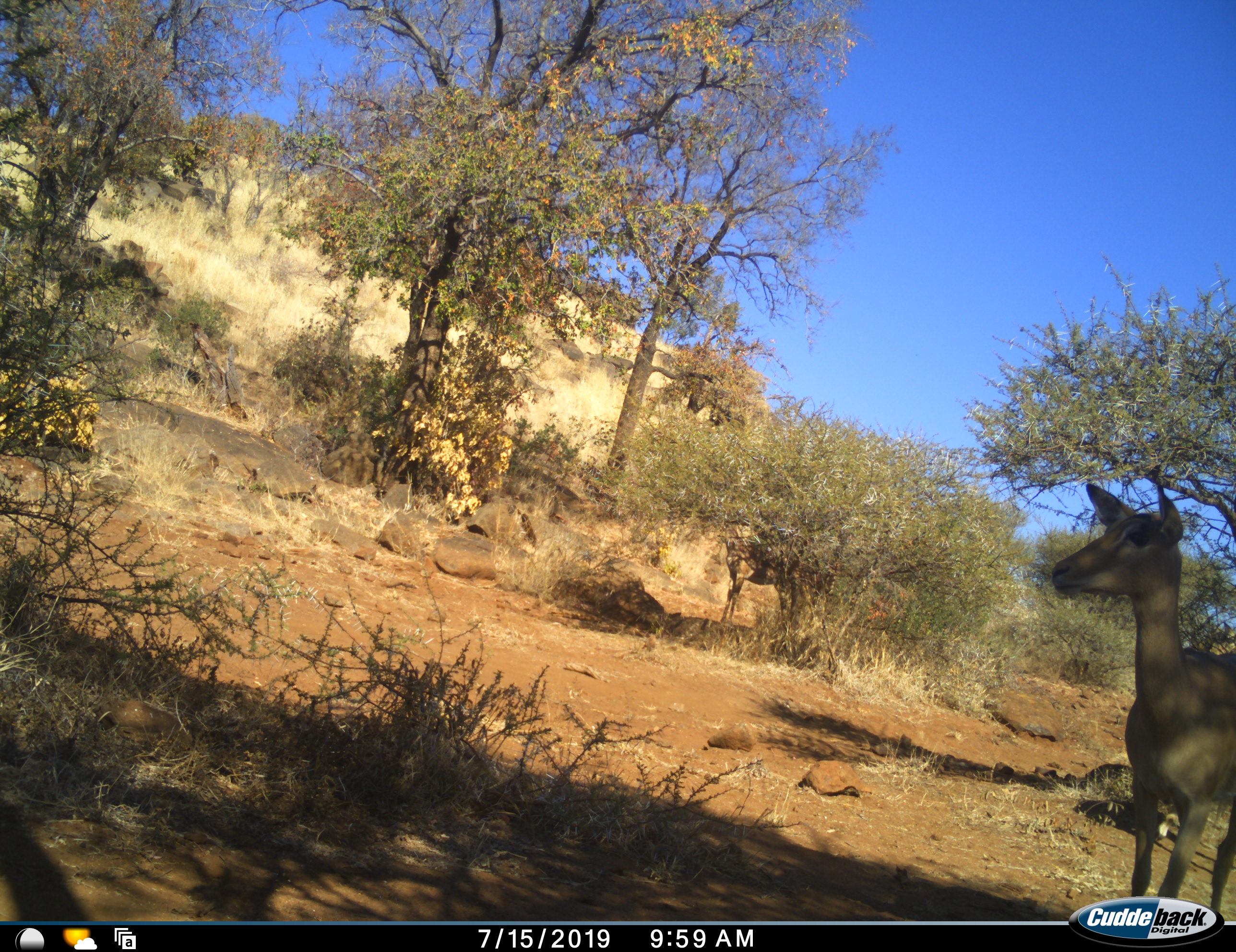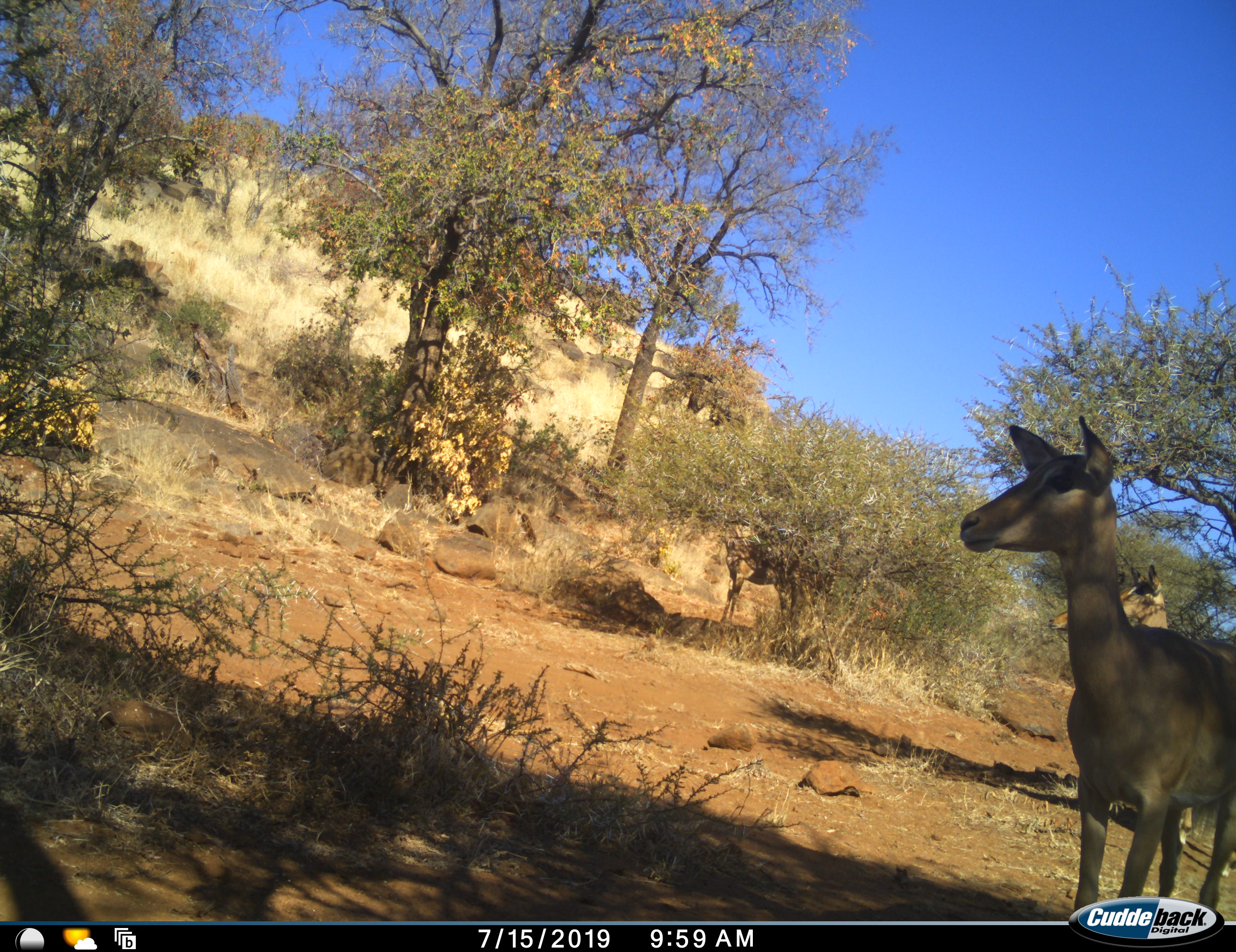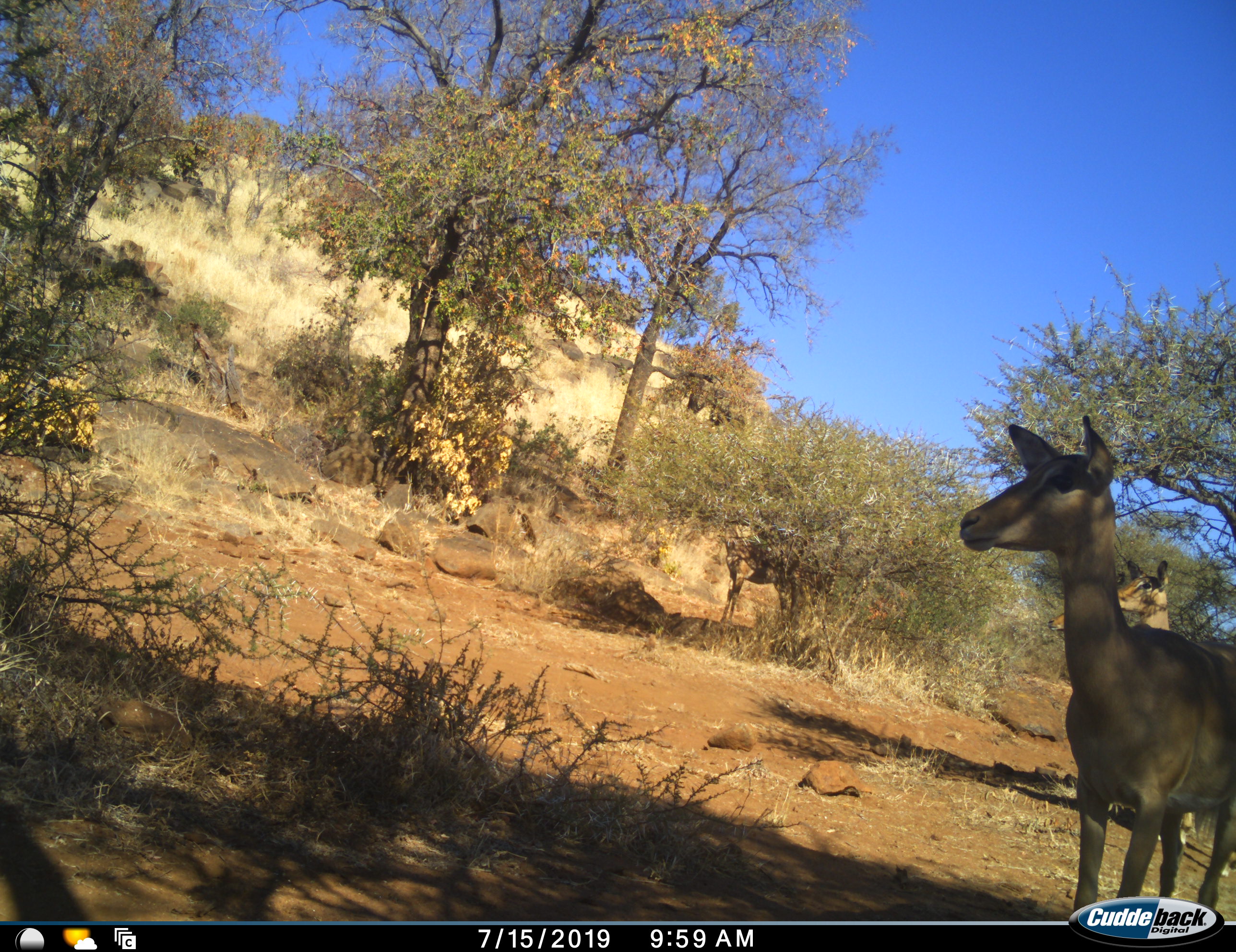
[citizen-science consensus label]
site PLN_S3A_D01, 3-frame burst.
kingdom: Animalia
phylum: Chordata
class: Mammalia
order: Artiodactyla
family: Bovidae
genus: Aepyceros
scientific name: Aepyceros melampus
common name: impala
Impala (Aepyceros melampus), count 3. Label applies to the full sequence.